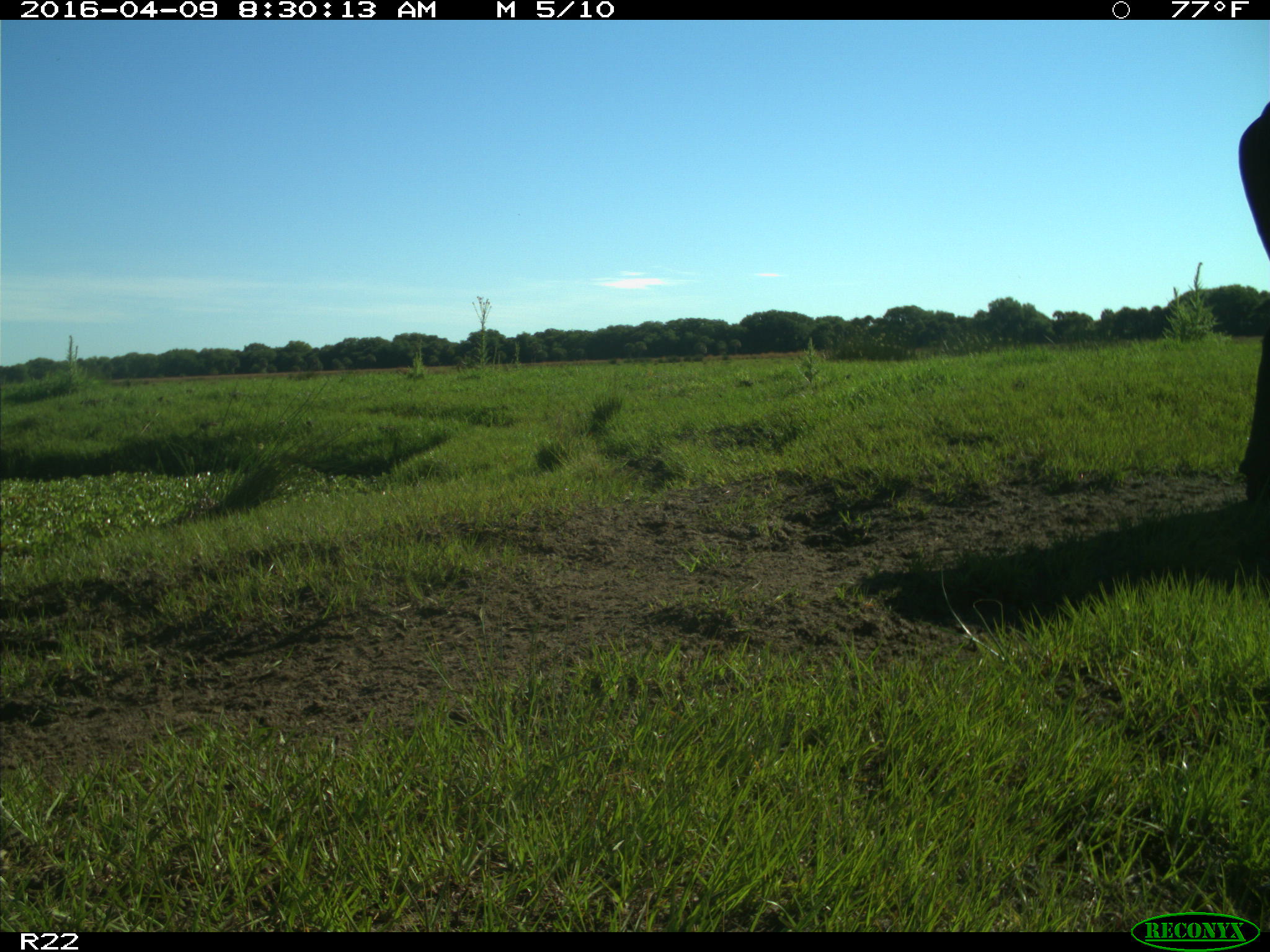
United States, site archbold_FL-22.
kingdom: Animalia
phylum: Chordata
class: Mammalia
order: Artiodactyla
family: Bovidae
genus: Bos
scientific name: Bos taurus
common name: domestic cow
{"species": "Bos taurus (domestic cow)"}